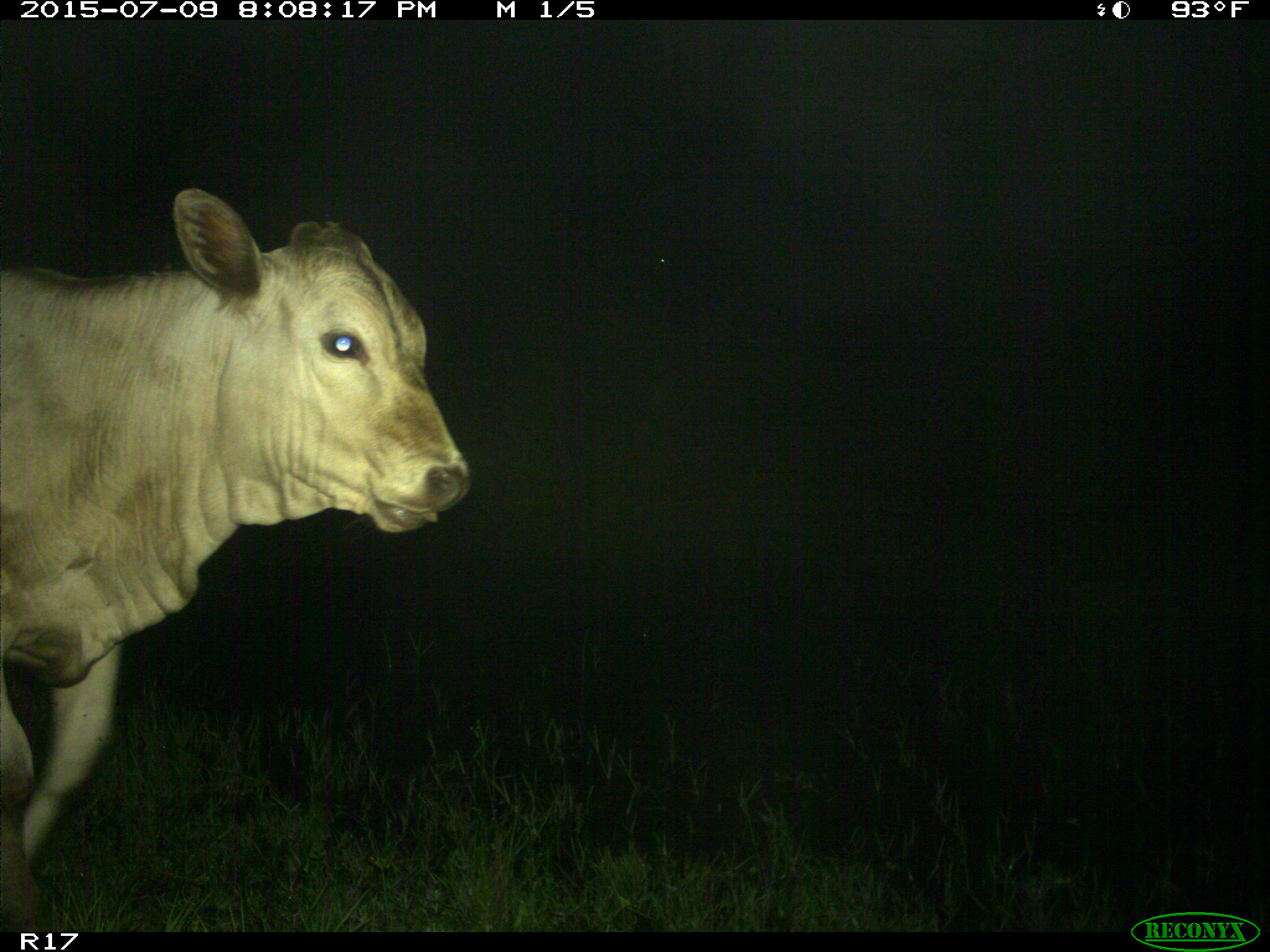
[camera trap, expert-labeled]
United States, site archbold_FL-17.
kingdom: Animalia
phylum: Chordata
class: Mammalia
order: Artiodactyla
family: Bovidae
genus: Bos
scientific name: Bos taurus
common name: domestic cow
Bos taurus (domestic cow).